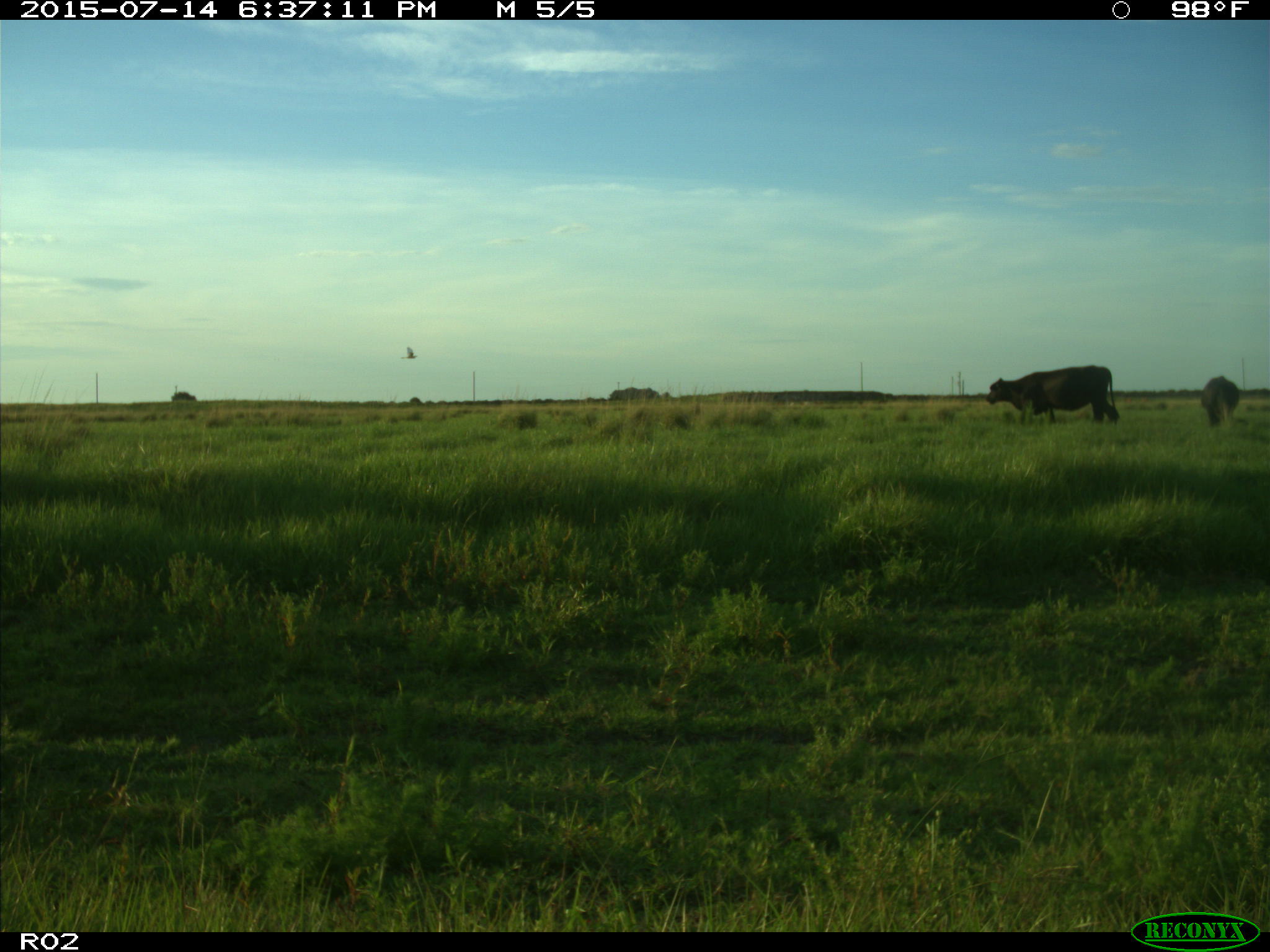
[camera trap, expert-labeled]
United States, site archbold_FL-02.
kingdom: Animalia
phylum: Chordata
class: Mammalia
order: Artiodactyla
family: Bovidae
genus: Bos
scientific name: Bos taurus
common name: domestic cow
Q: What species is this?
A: Bos taurus (domestic cow).